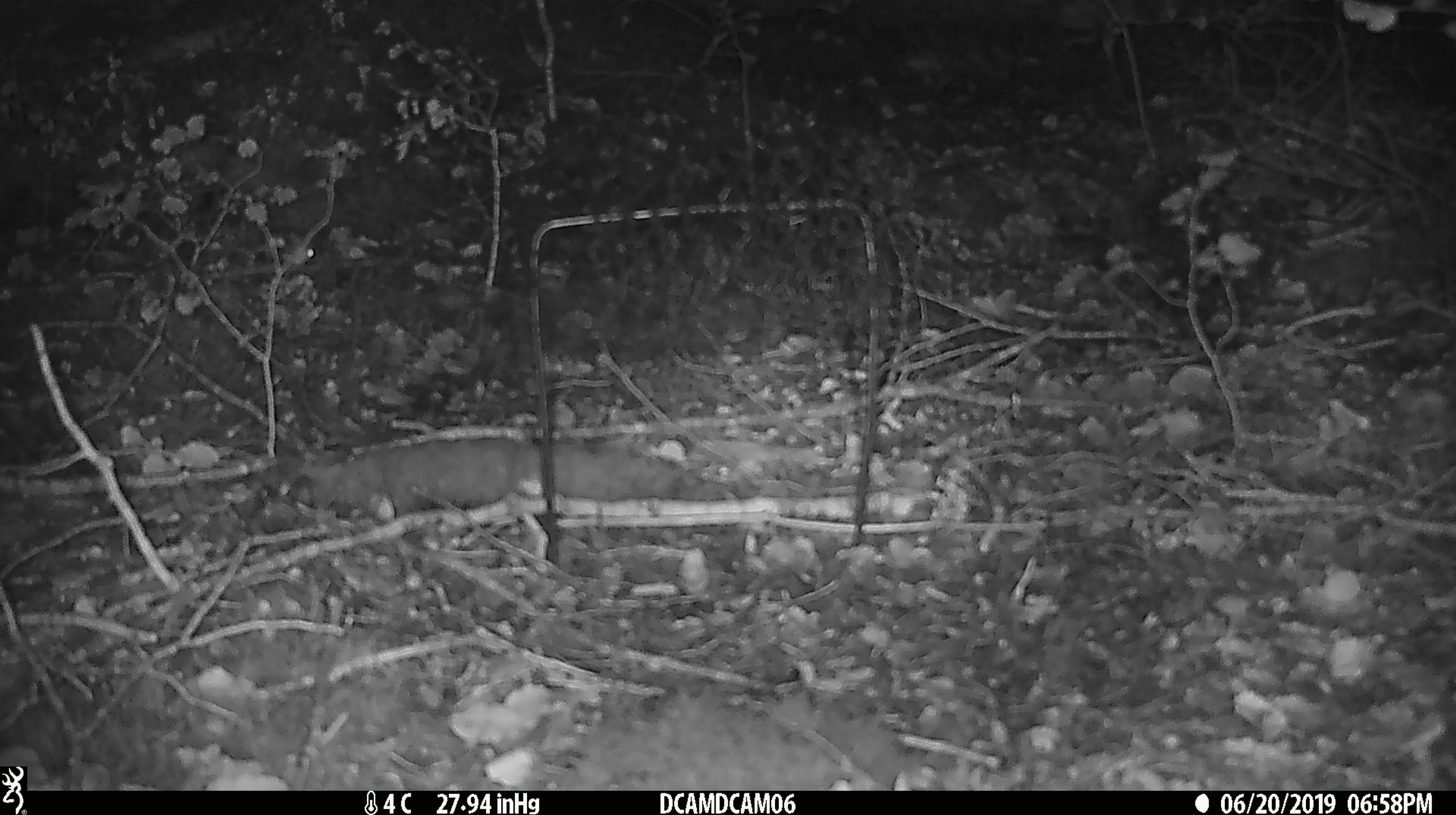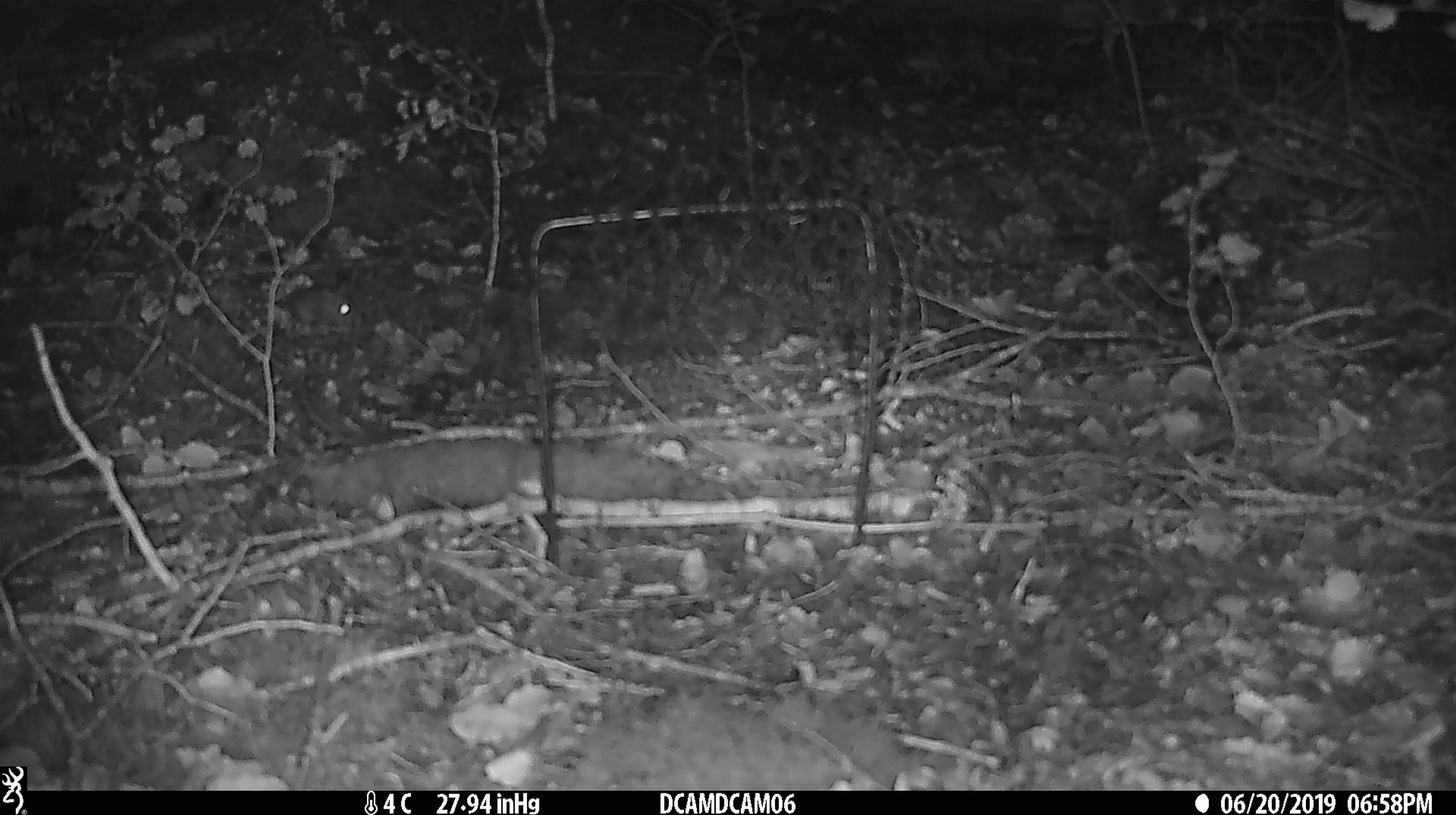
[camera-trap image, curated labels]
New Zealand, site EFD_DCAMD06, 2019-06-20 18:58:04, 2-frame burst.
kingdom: Animalia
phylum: Chordata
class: Mammalia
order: Rodentia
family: Muridae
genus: Mus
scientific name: Mus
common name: mouse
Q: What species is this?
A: Mouse (Mus).